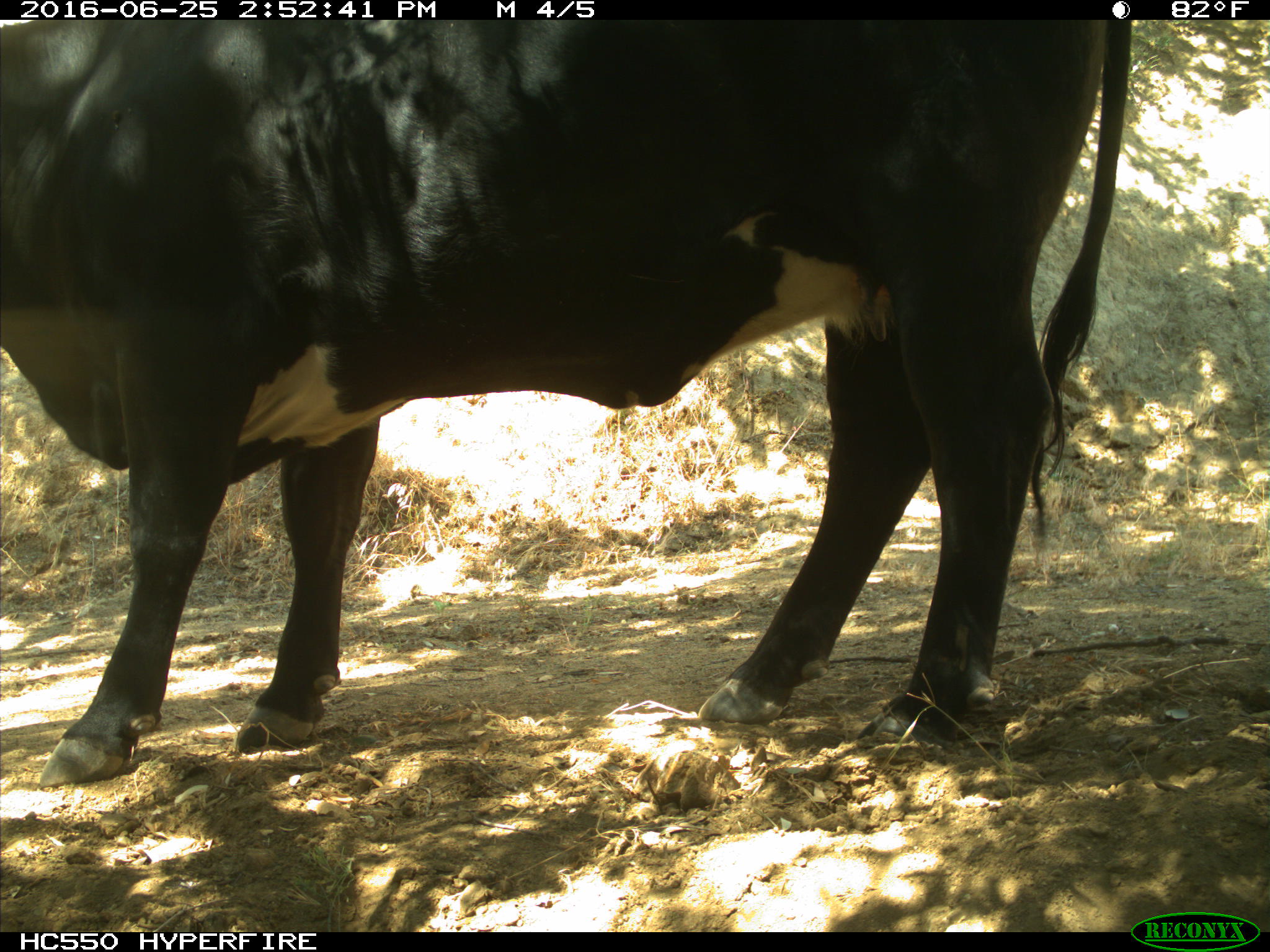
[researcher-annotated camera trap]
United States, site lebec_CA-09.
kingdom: Animalia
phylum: Chordata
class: Mammalia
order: Artiodactyla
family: Bovidae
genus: Bos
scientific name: Bos taurus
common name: domestic cow